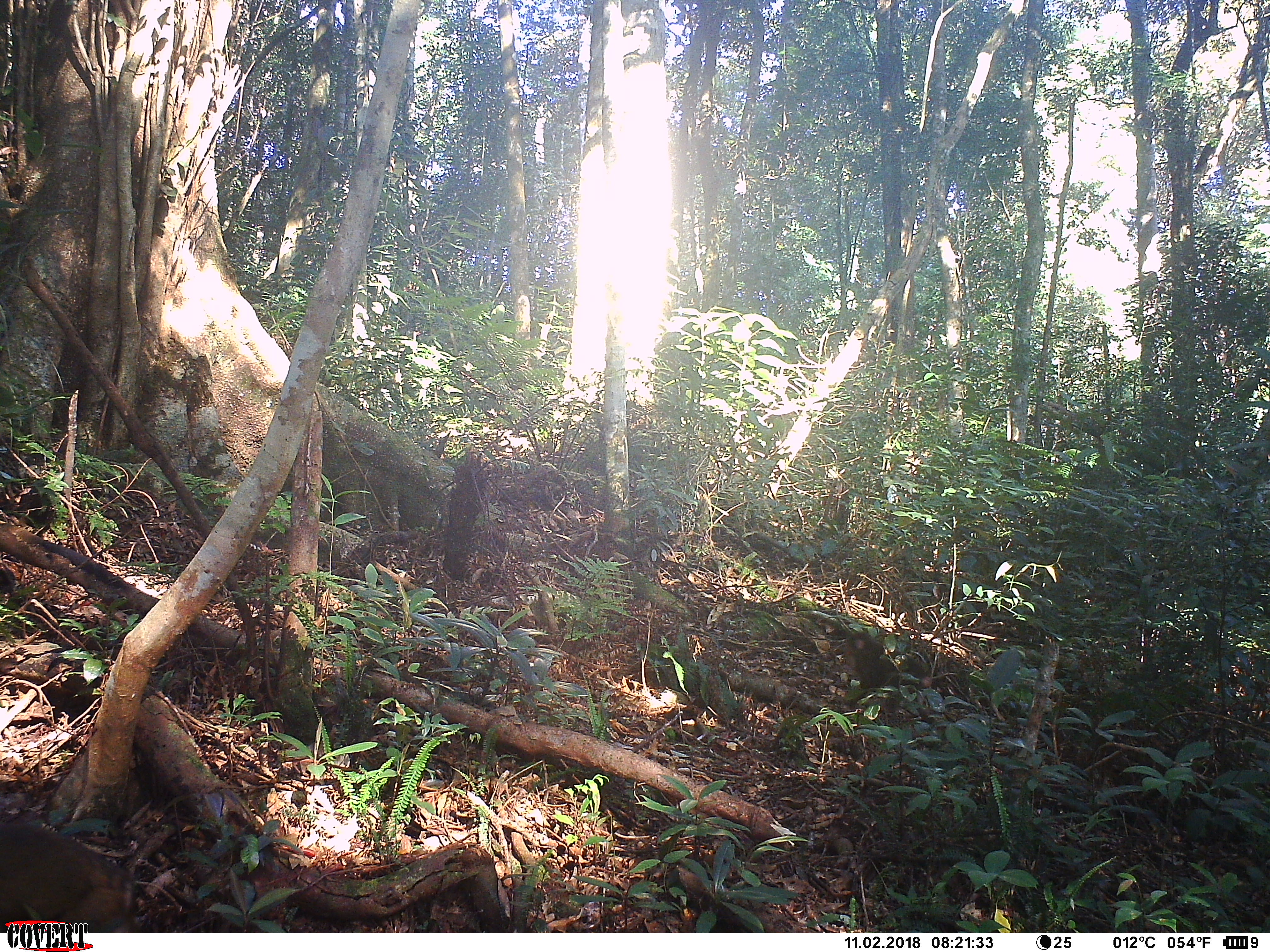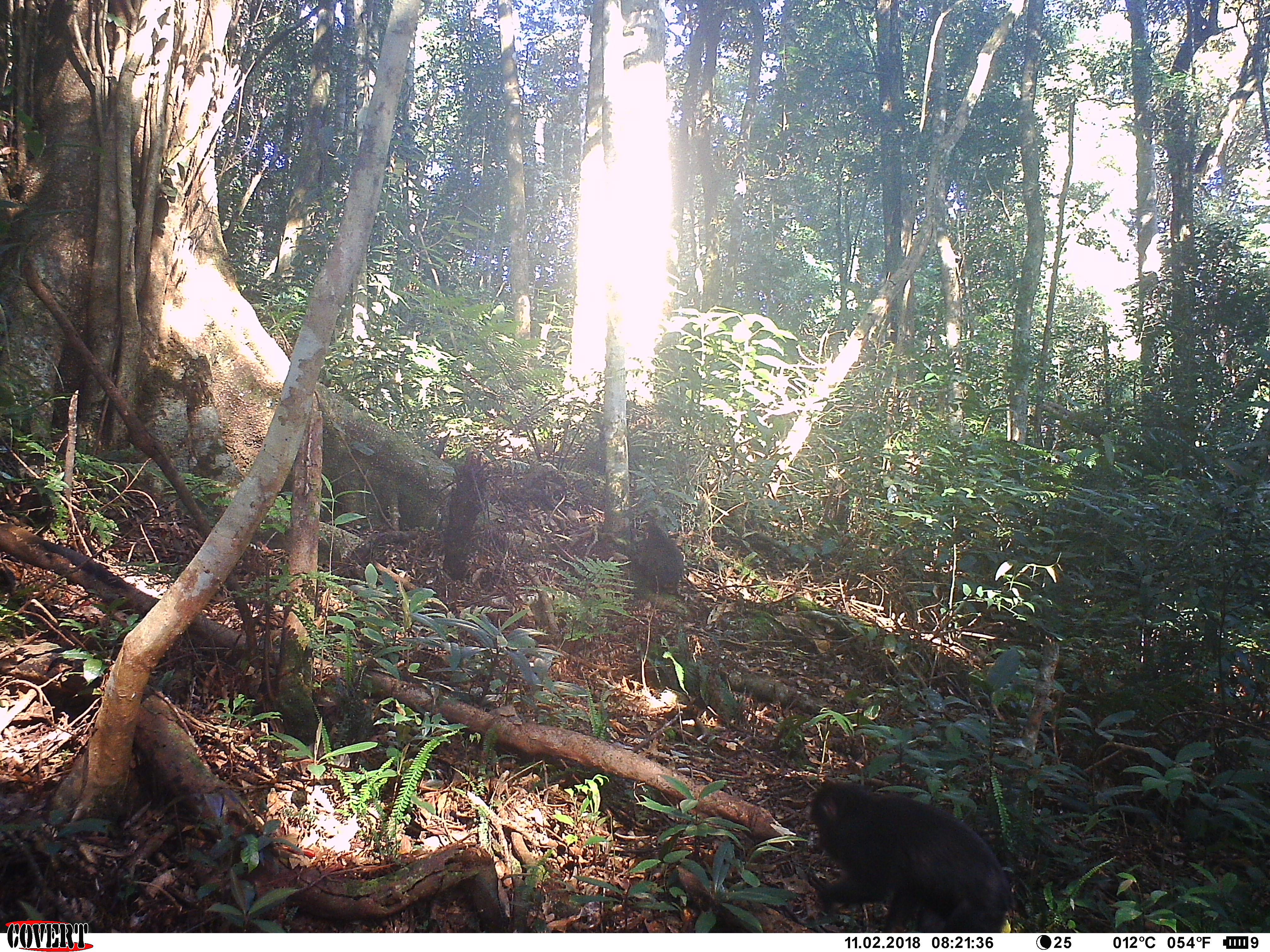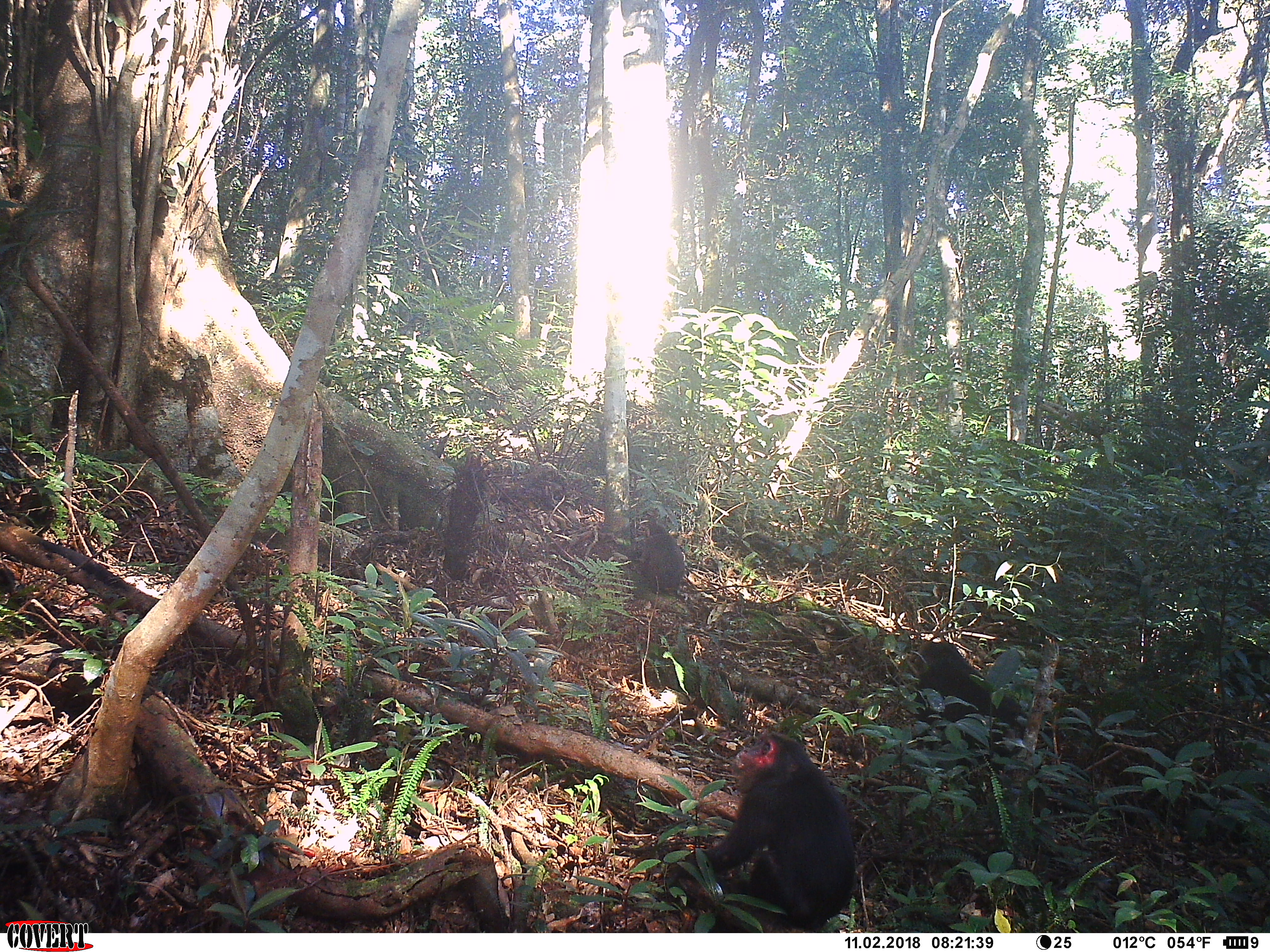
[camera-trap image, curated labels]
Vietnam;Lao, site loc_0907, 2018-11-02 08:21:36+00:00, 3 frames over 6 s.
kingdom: Animalia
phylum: Chordata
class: Mammalia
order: Primates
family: Cercopithecidae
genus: Macaca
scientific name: Macaca arctoides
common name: stump-tailed macaque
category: stump tailed macaque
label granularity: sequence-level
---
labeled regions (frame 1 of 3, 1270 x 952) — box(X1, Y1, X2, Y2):
stump tailed macaque: box(0, 822, 140, 933); box(845, 631, 932, 690)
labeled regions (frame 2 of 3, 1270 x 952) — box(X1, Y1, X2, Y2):
stump tailed macaque: box(806, 777, 1016, 933); box(638, 522, 684, 594)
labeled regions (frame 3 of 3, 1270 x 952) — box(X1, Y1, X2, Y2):
stump tailed macaque: box(661, 730, 857, 931); box(911, 639, 1027, 774); box(636, 522, 684, 594)